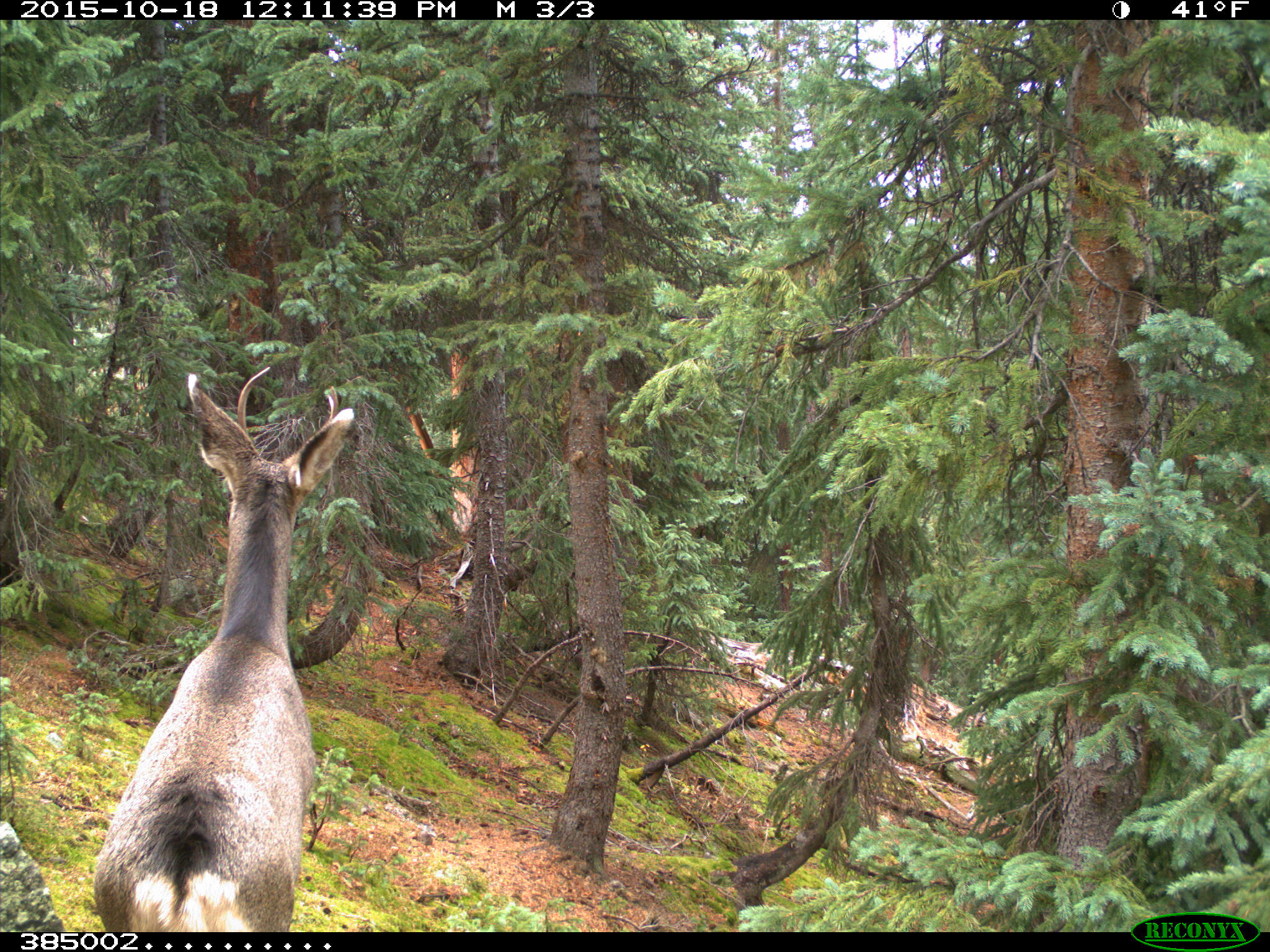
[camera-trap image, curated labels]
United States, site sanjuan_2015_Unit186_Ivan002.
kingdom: Animalia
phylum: Chordata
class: Mammalia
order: Artiodactyla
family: Cervidae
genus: Odocoileus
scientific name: Odocoileus hemionus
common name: mule deer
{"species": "Odocoileus hemionus (mule deer)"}